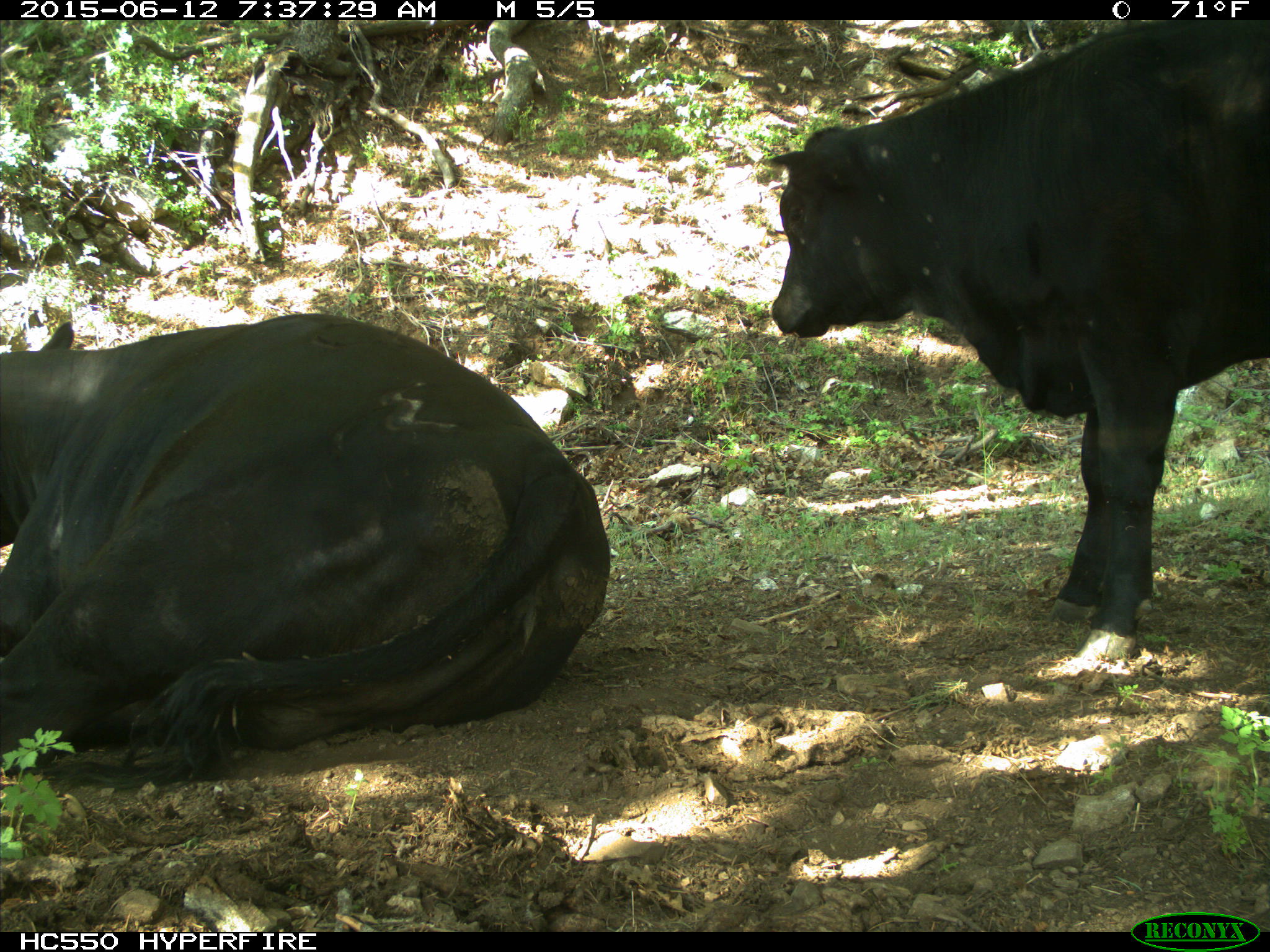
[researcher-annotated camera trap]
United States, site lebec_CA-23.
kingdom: Animalia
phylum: Chordata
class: Mammalia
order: Artiodactyla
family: Bovidae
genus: Bos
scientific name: Bos taurus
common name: domestic cow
Bos taurus (domestic cow).